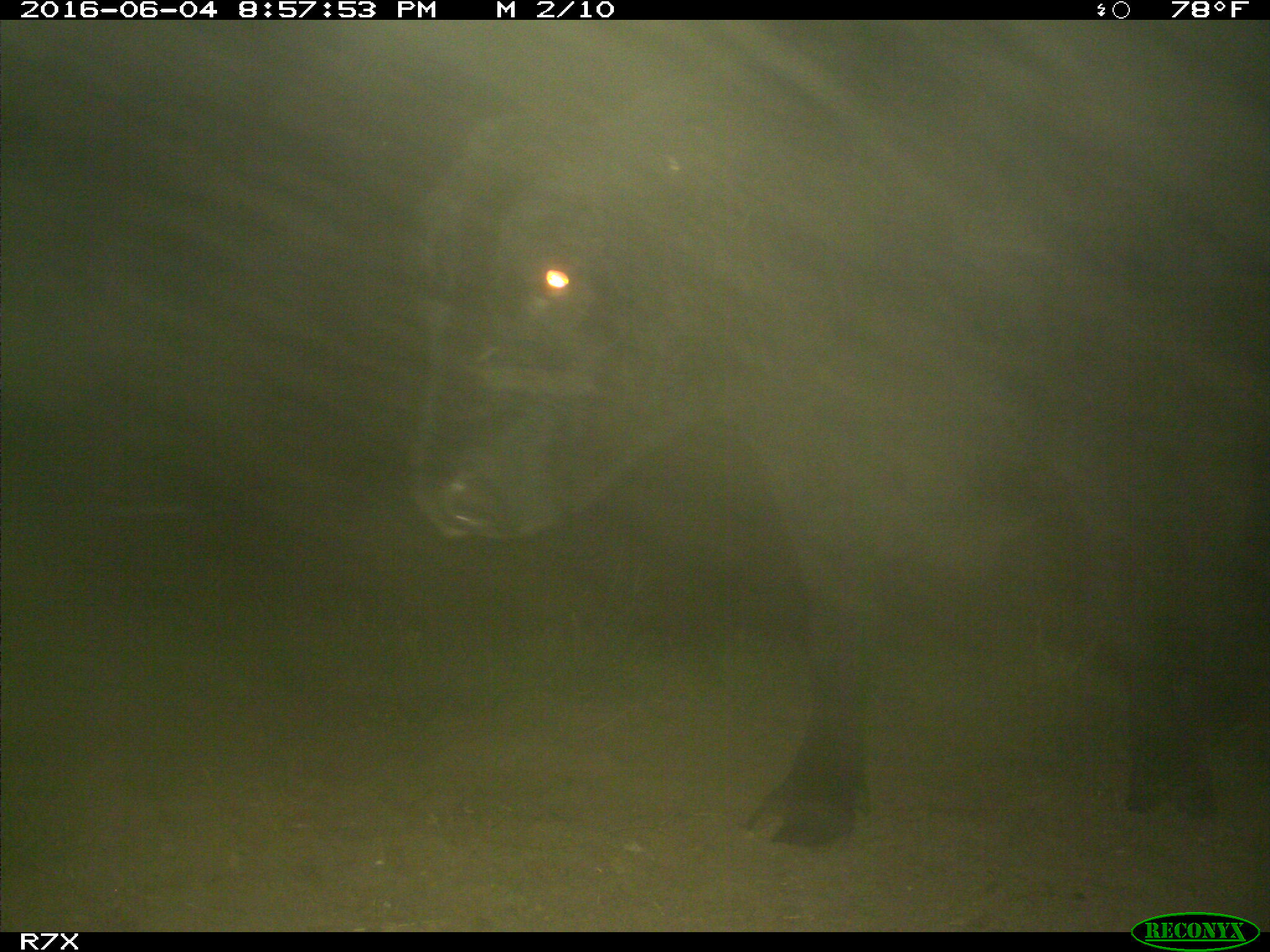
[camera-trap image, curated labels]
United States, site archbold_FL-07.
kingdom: Animalia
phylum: Chordata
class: Mammalia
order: Artiodactyla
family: Bovidae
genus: Bos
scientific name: Bos taurus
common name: domestic cow